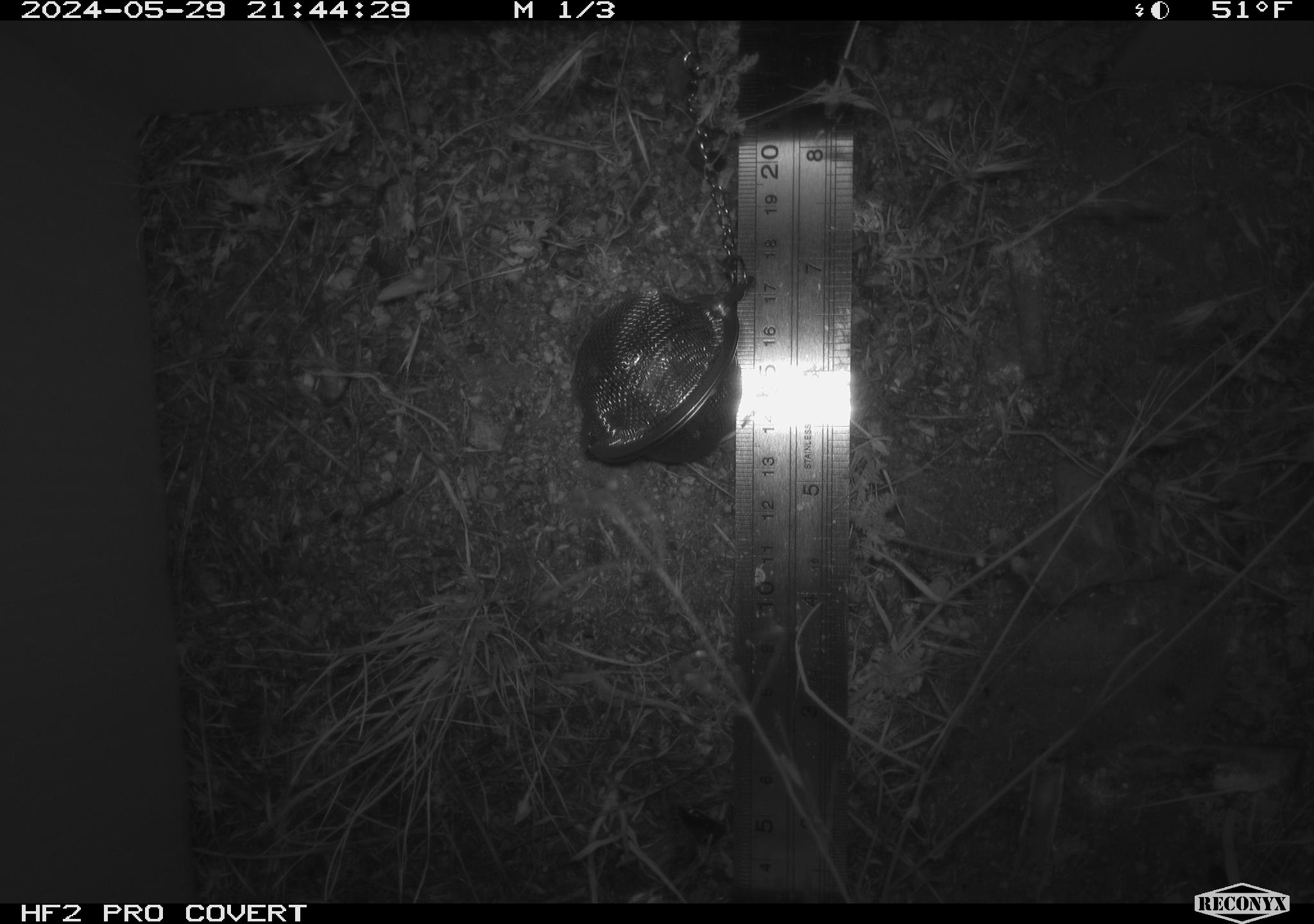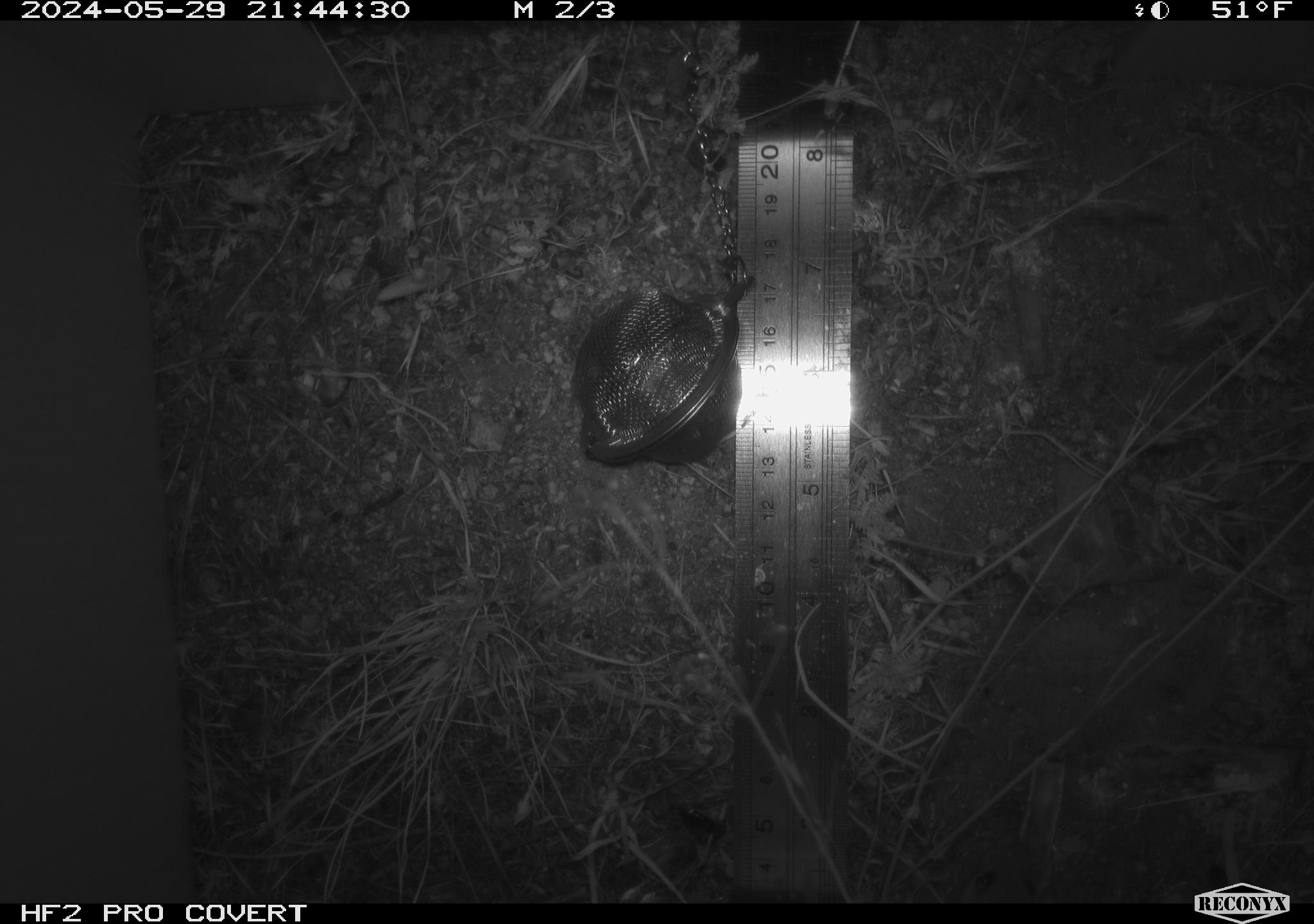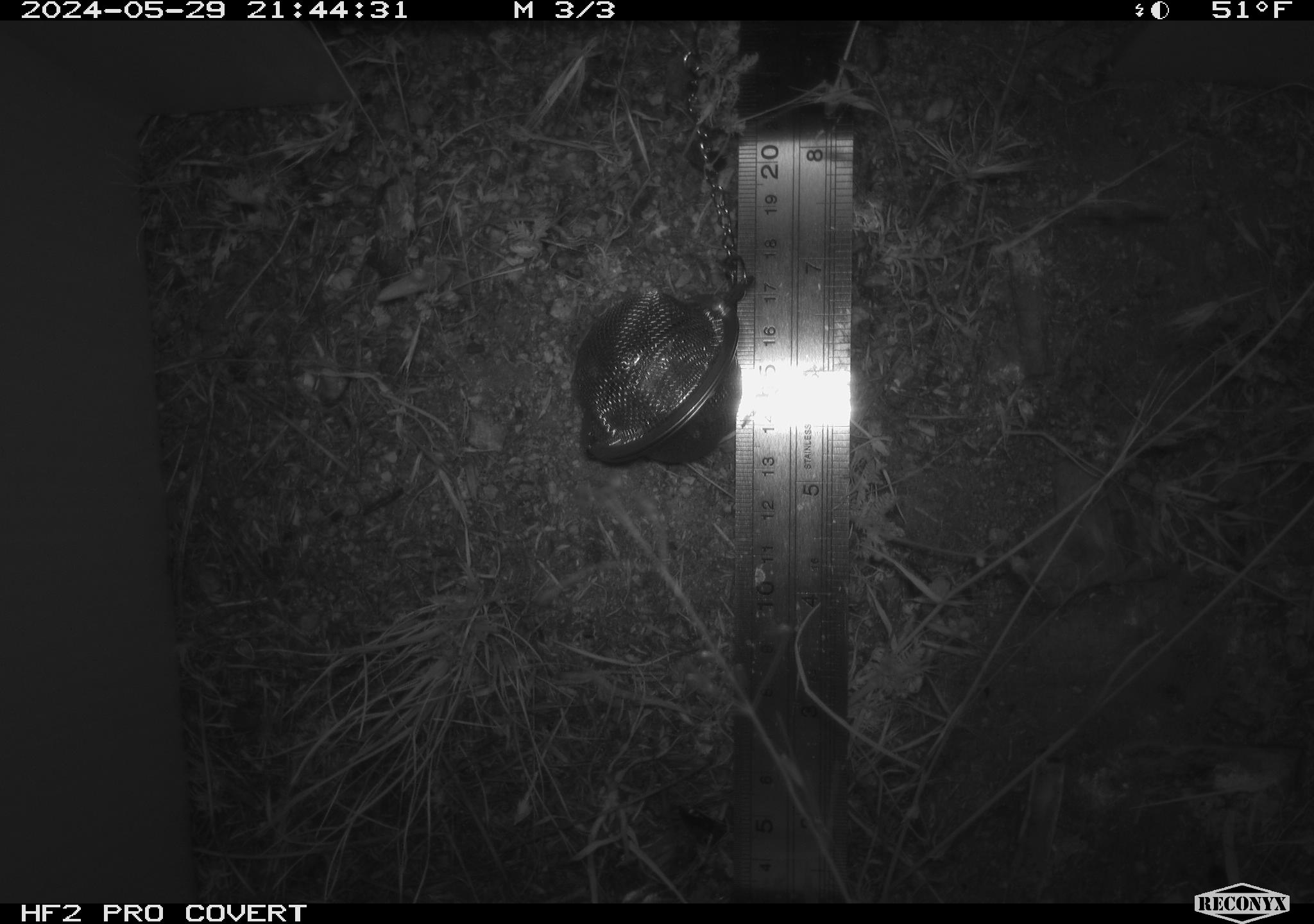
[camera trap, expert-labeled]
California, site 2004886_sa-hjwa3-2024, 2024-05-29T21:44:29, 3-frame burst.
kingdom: Animalia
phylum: Chordata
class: Mammalia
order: Rodentia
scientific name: Rodentia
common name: rodent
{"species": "rodent (Rodentia)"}